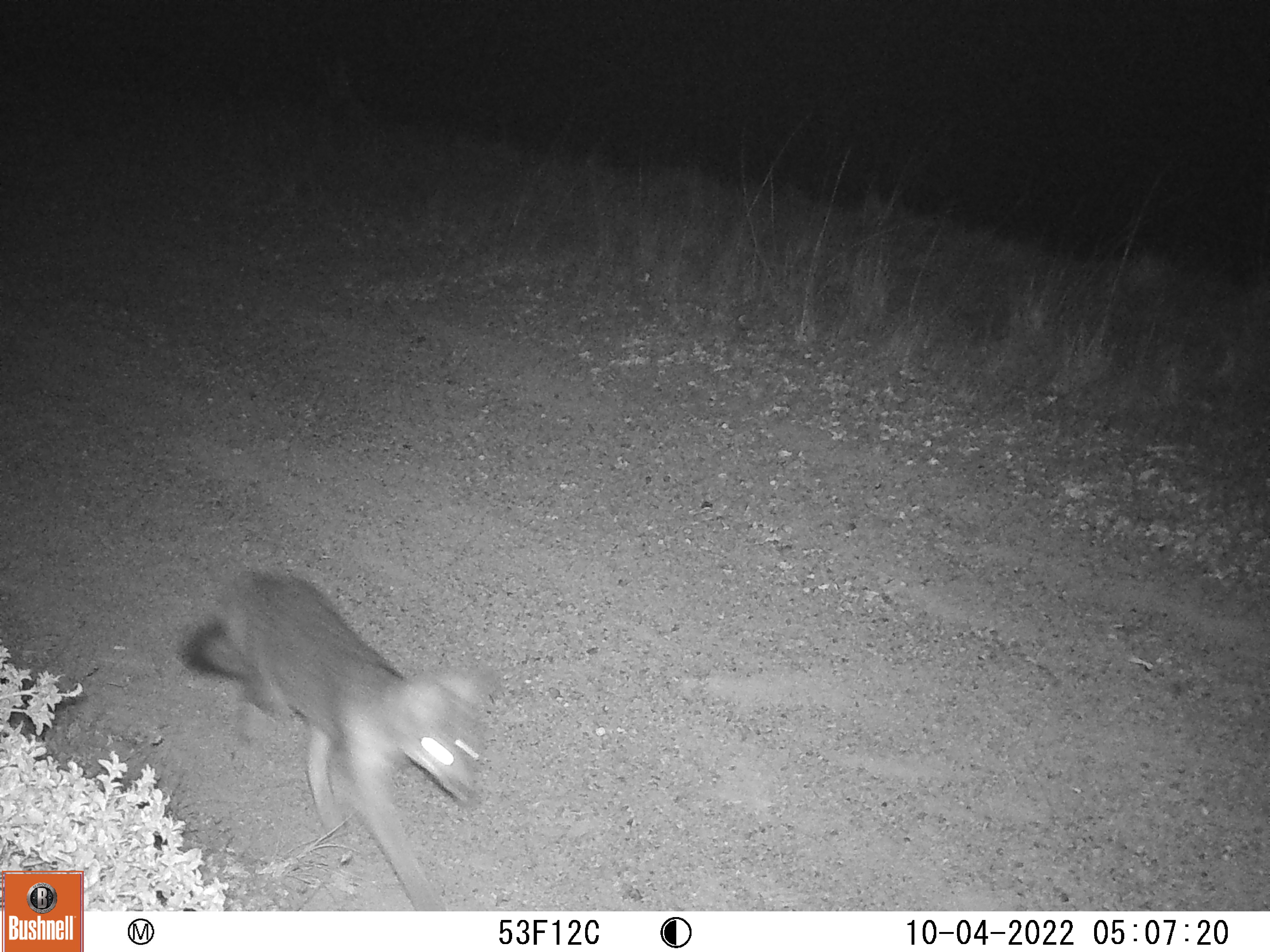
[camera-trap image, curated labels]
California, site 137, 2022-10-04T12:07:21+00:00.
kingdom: Animalia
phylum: Chordata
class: Mammalia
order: Carnivora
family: Canidae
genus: Urocyon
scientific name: Urocyon cinereoargenteus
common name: gray fox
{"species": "gray fox (Urocyon cinereoargenteus)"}